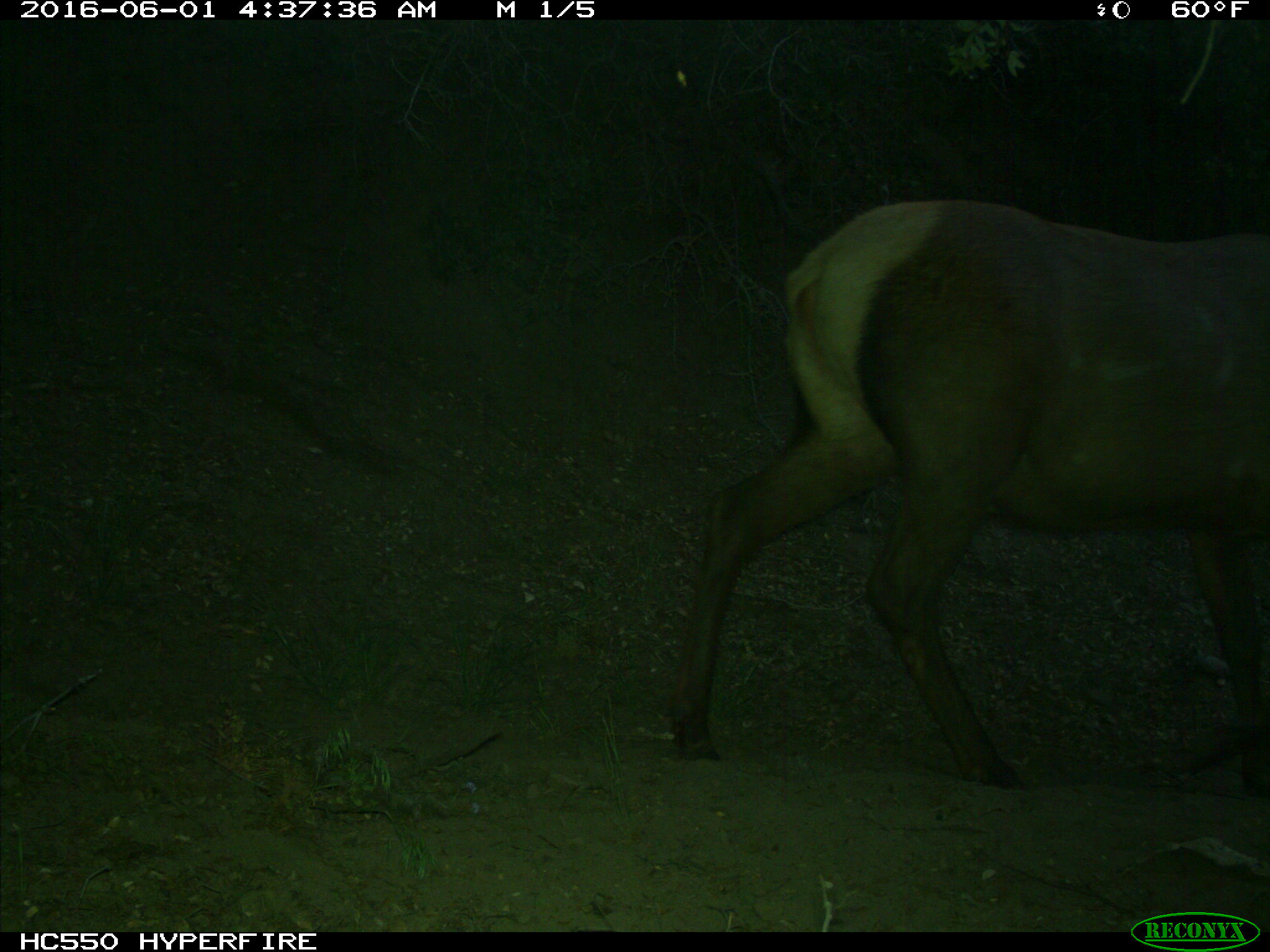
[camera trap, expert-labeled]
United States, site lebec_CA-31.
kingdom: Animalia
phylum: Chordata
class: Mammalia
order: Artiodactyla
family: Cervidae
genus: Cervus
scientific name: Cervus canadensis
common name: elk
Cervus canadensis (elk).